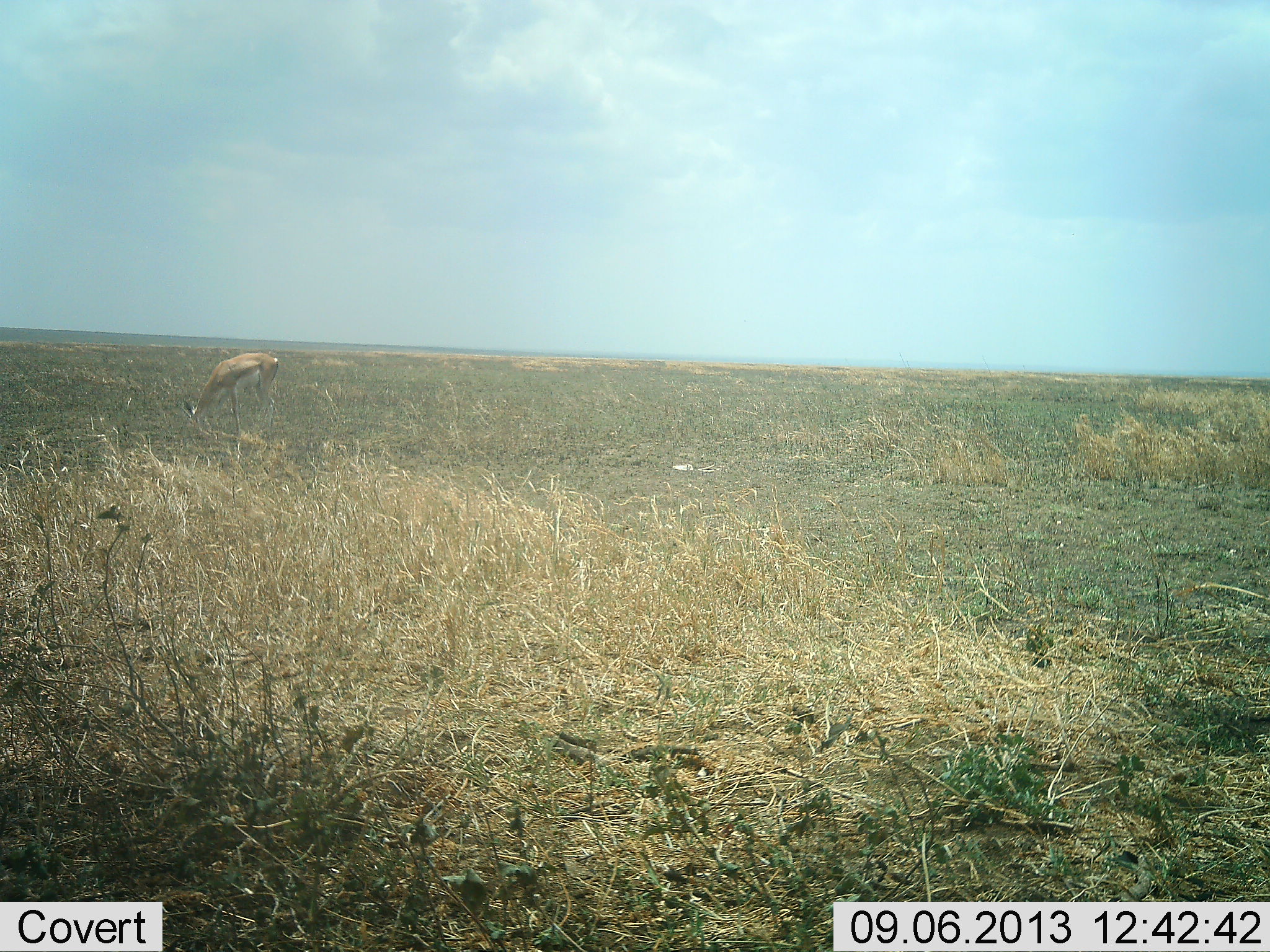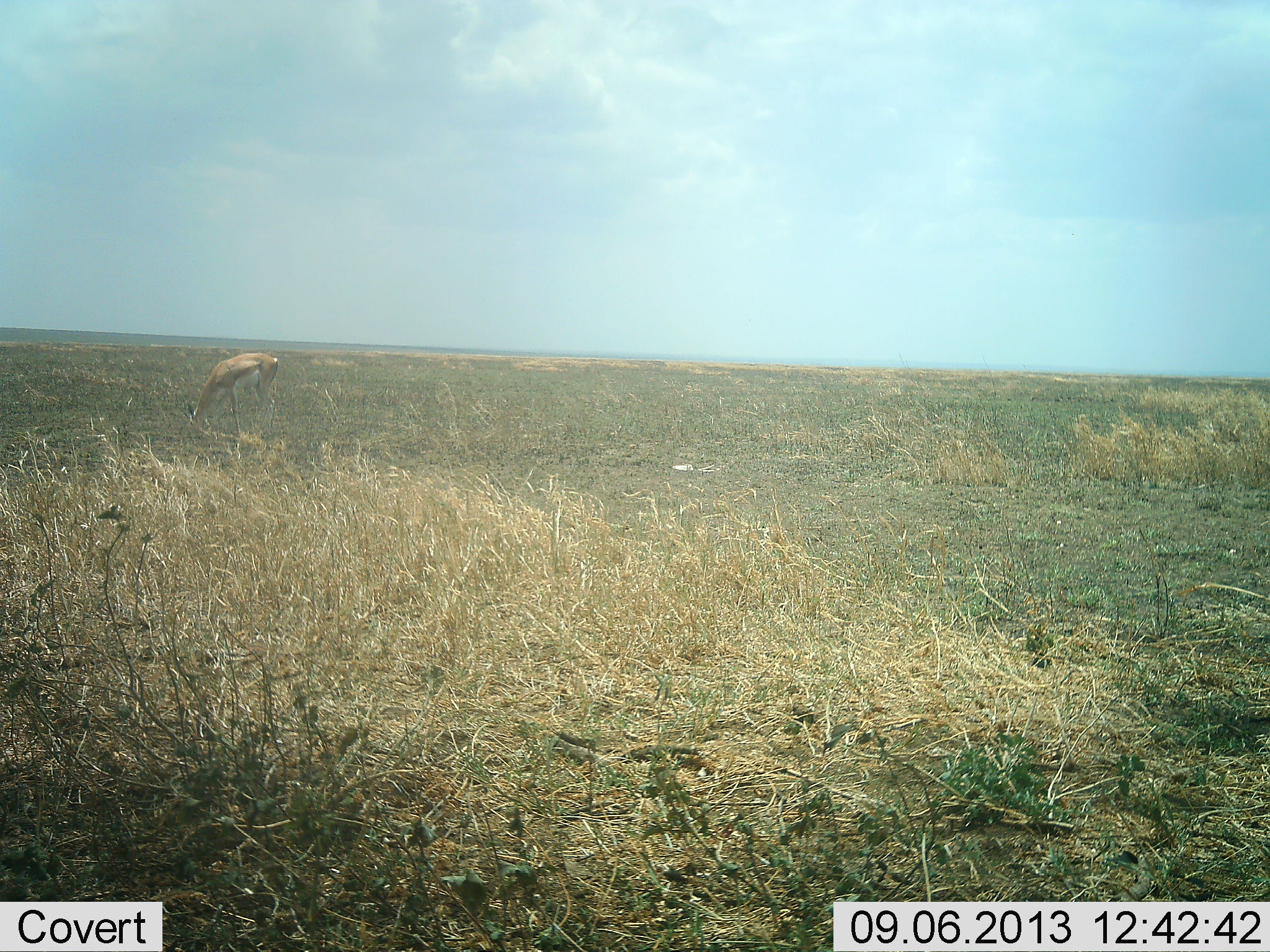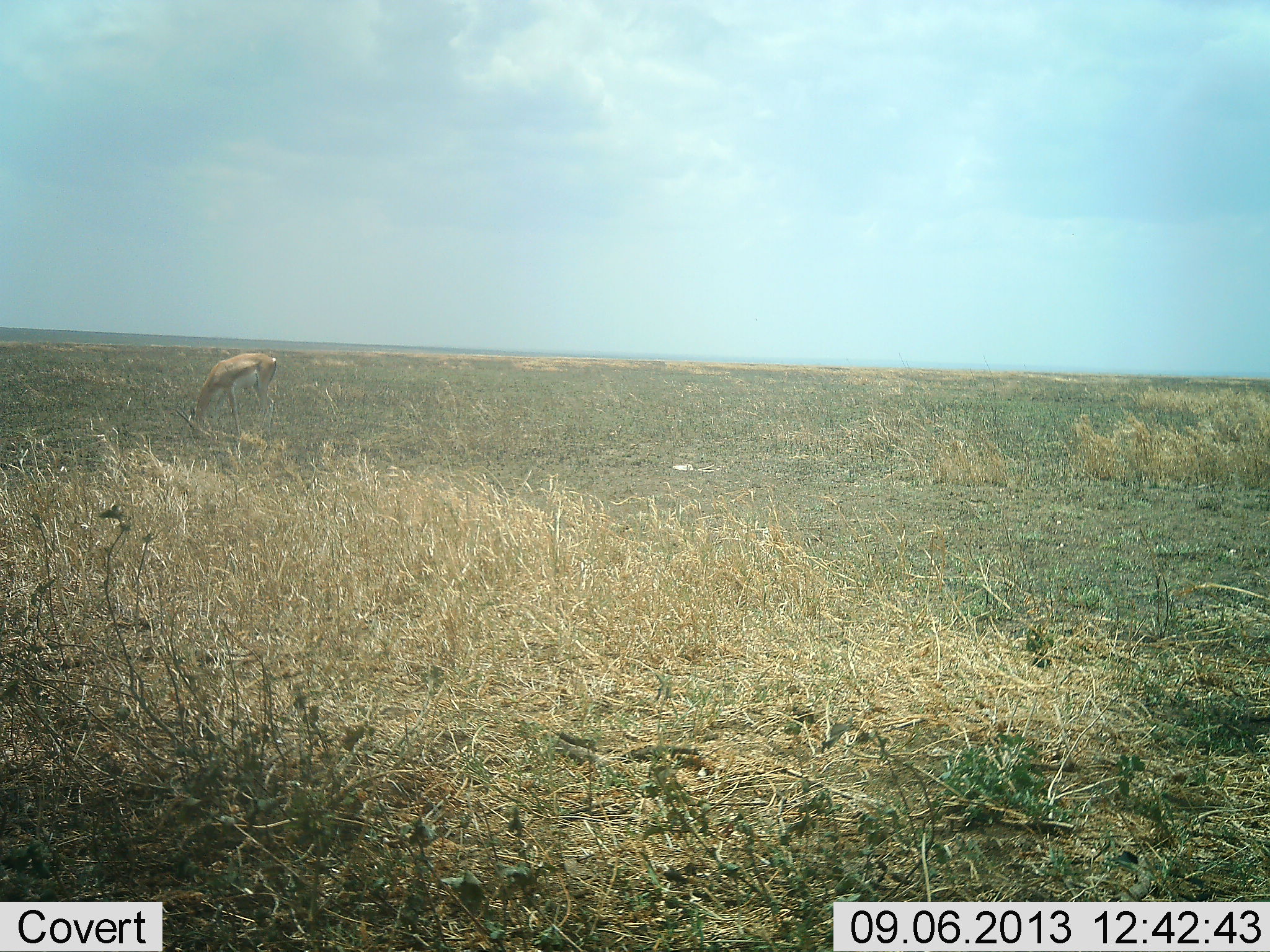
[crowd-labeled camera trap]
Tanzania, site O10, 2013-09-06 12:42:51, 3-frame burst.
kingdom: Animalia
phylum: Chordata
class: Mammalia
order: Artiodactyla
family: Bovidae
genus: Nanger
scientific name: Nanger granti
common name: grant's gazelle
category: gazellegrants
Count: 1.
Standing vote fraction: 24%.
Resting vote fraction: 0%.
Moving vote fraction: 0%.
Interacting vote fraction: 0%.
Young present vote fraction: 0%.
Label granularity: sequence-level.